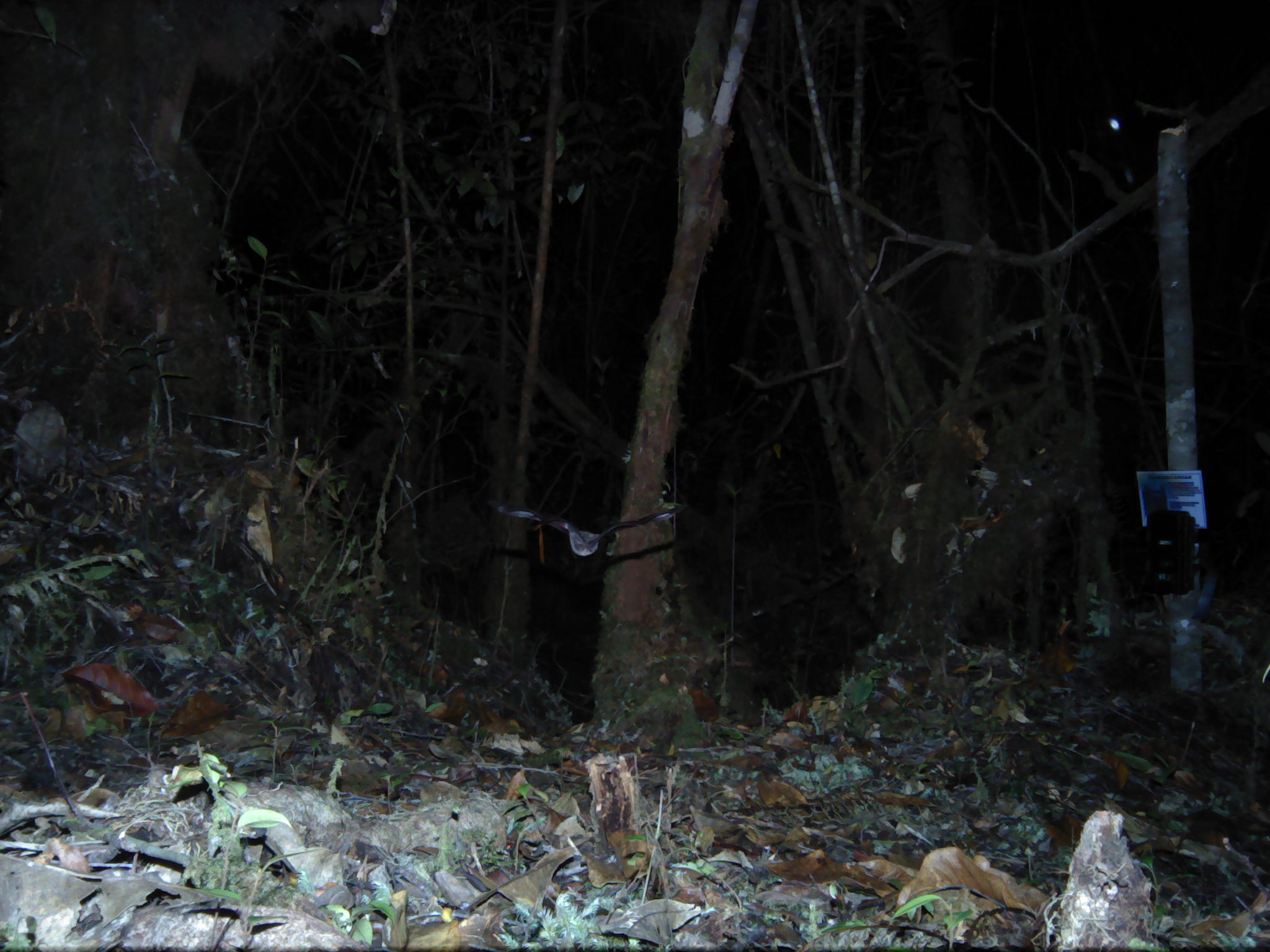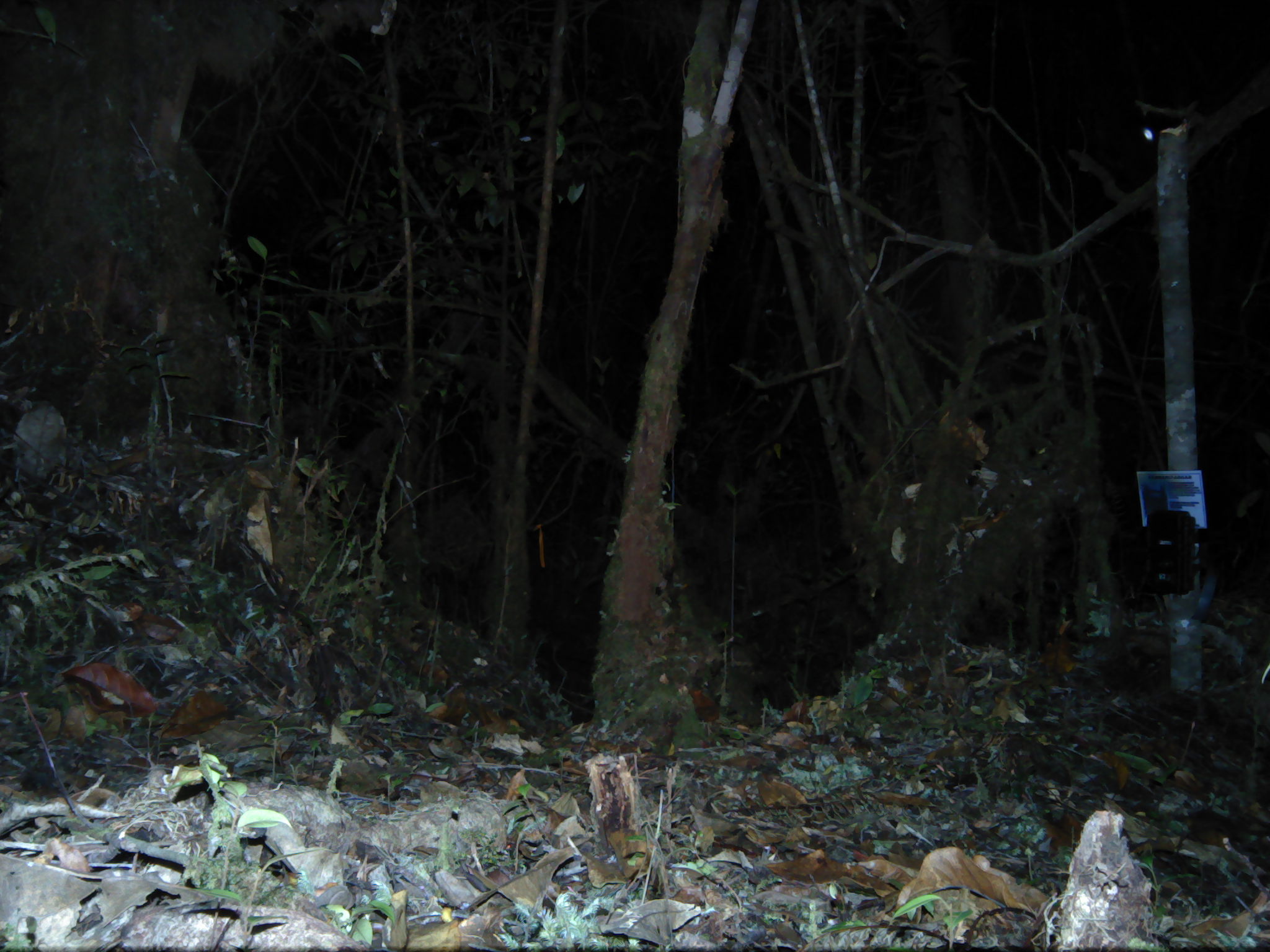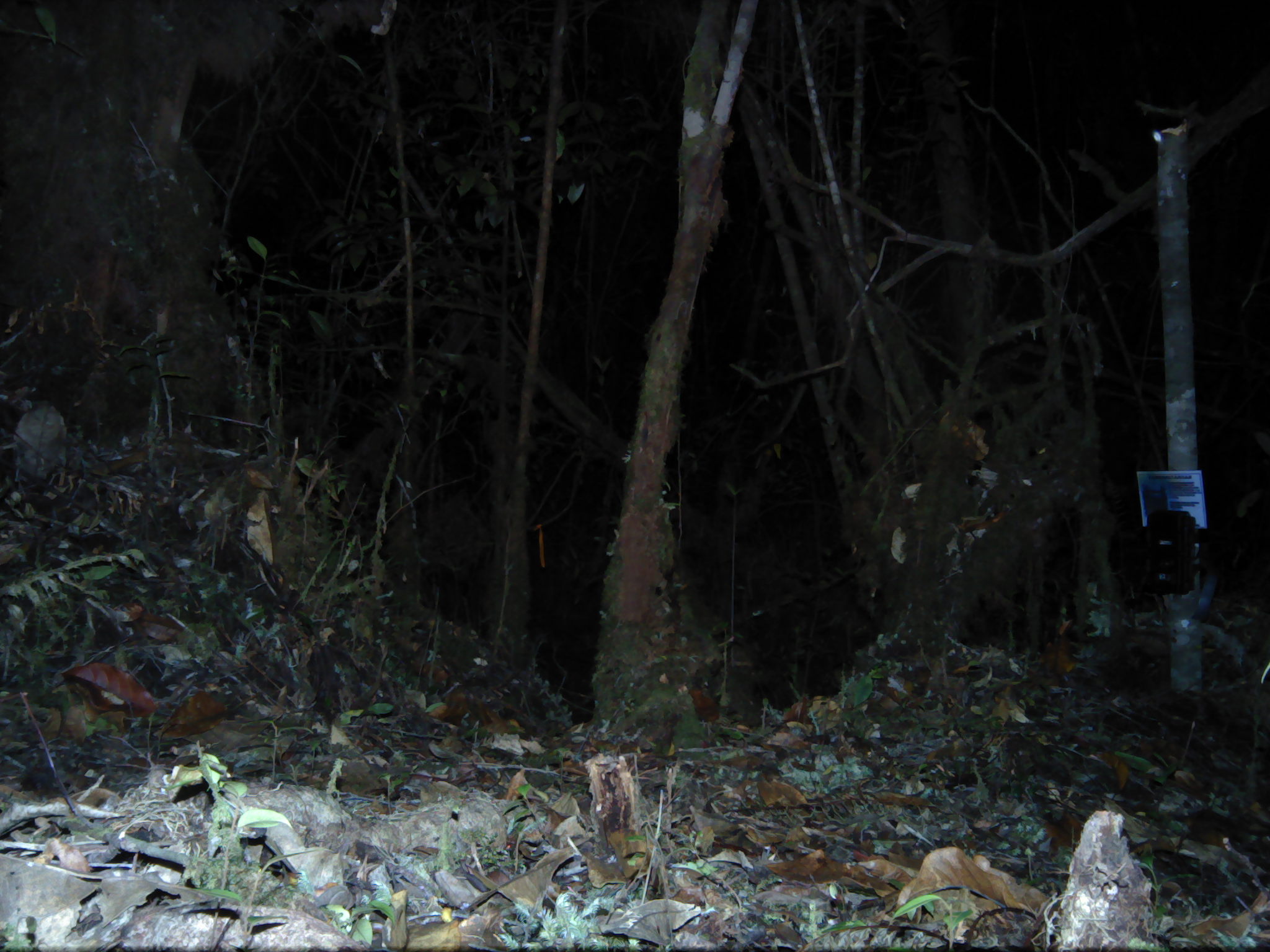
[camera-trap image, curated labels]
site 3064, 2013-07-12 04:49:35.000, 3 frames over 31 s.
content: unidentified animal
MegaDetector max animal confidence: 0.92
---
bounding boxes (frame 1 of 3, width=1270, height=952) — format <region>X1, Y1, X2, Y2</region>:
unknown: <region>491, 497, 679, 559</region>